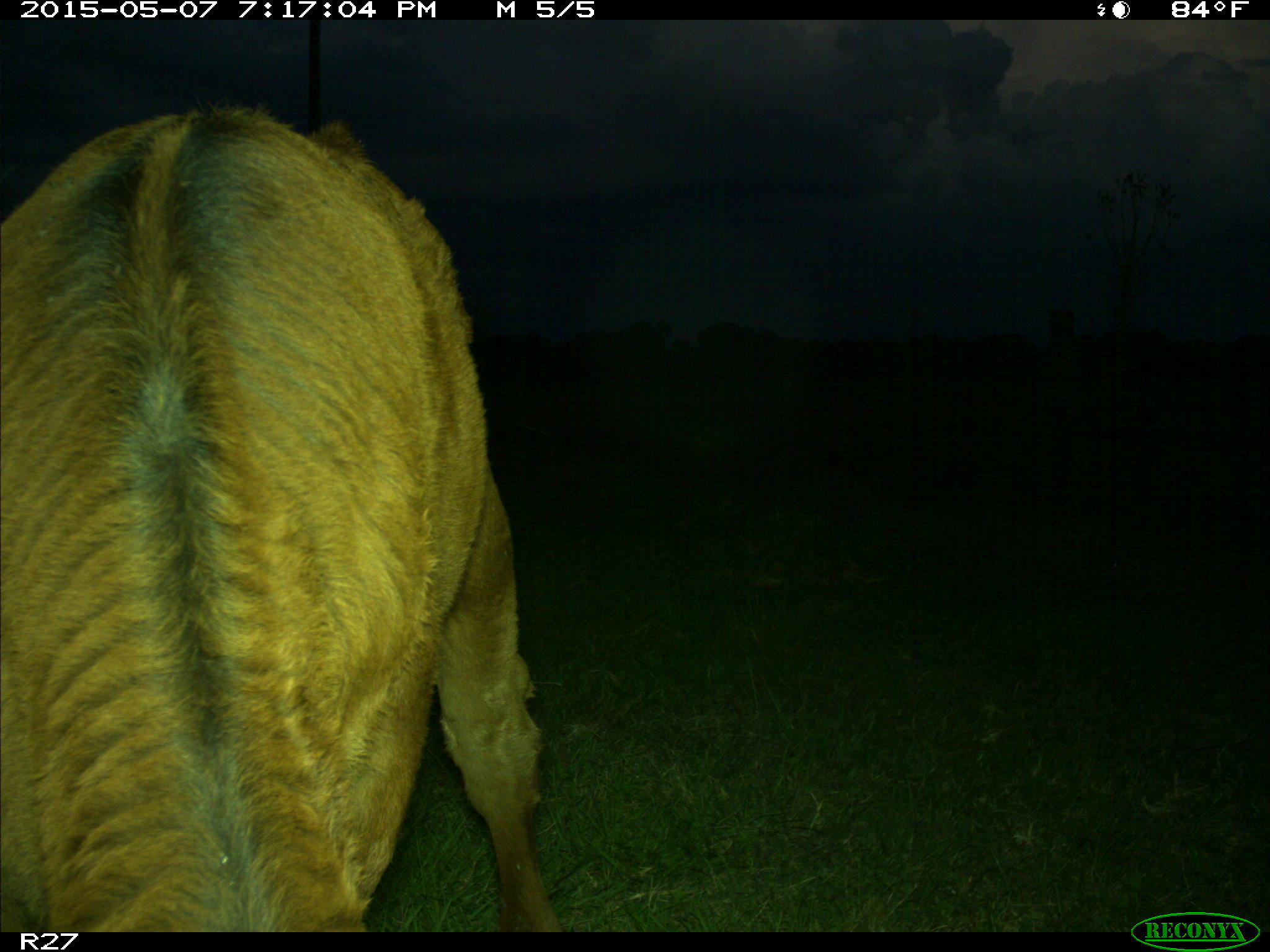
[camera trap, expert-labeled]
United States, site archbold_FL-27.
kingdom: Animalia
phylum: Chordata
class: Mammalia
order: Artiodactyla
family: Bovidae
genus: Bos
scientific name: Bos taurus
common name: domestic cow